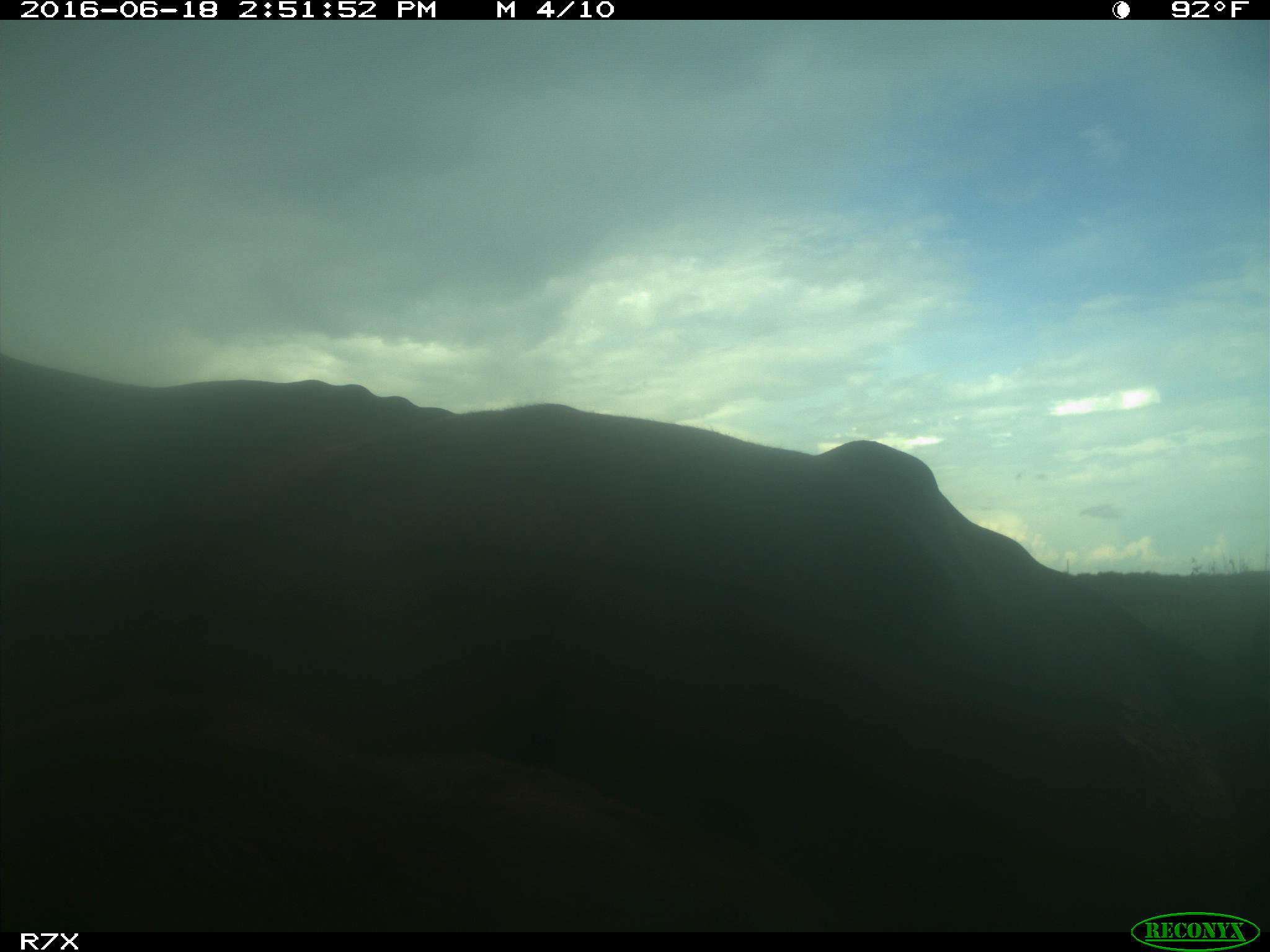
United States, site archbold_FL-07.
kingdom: Animalia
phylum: Chordata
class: Mammalia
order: Artiodactyla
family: Bovidae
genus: Bos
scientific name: Bos taurus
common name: domestic cow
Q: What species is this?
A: Bos taurus (domestic cow).